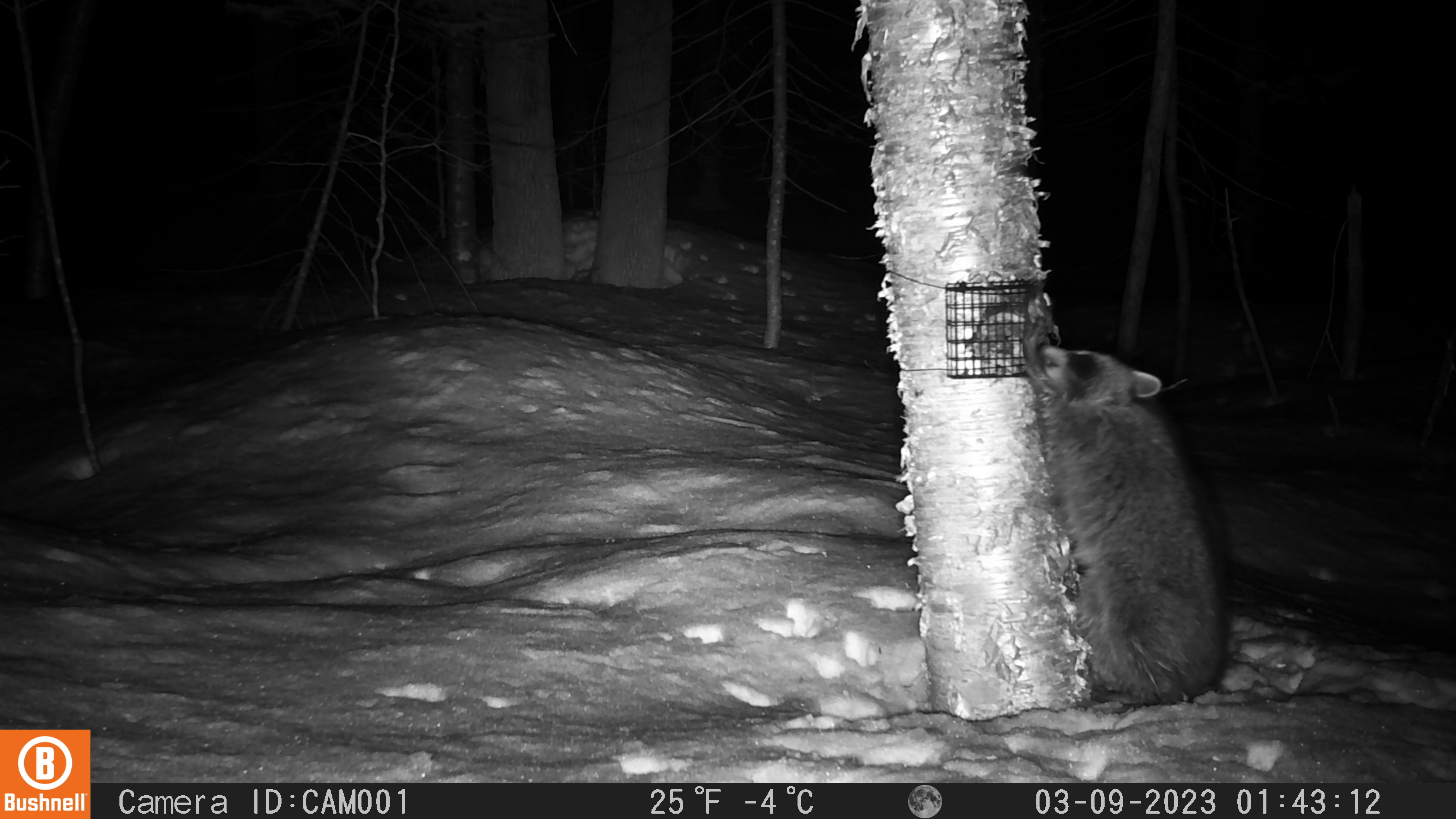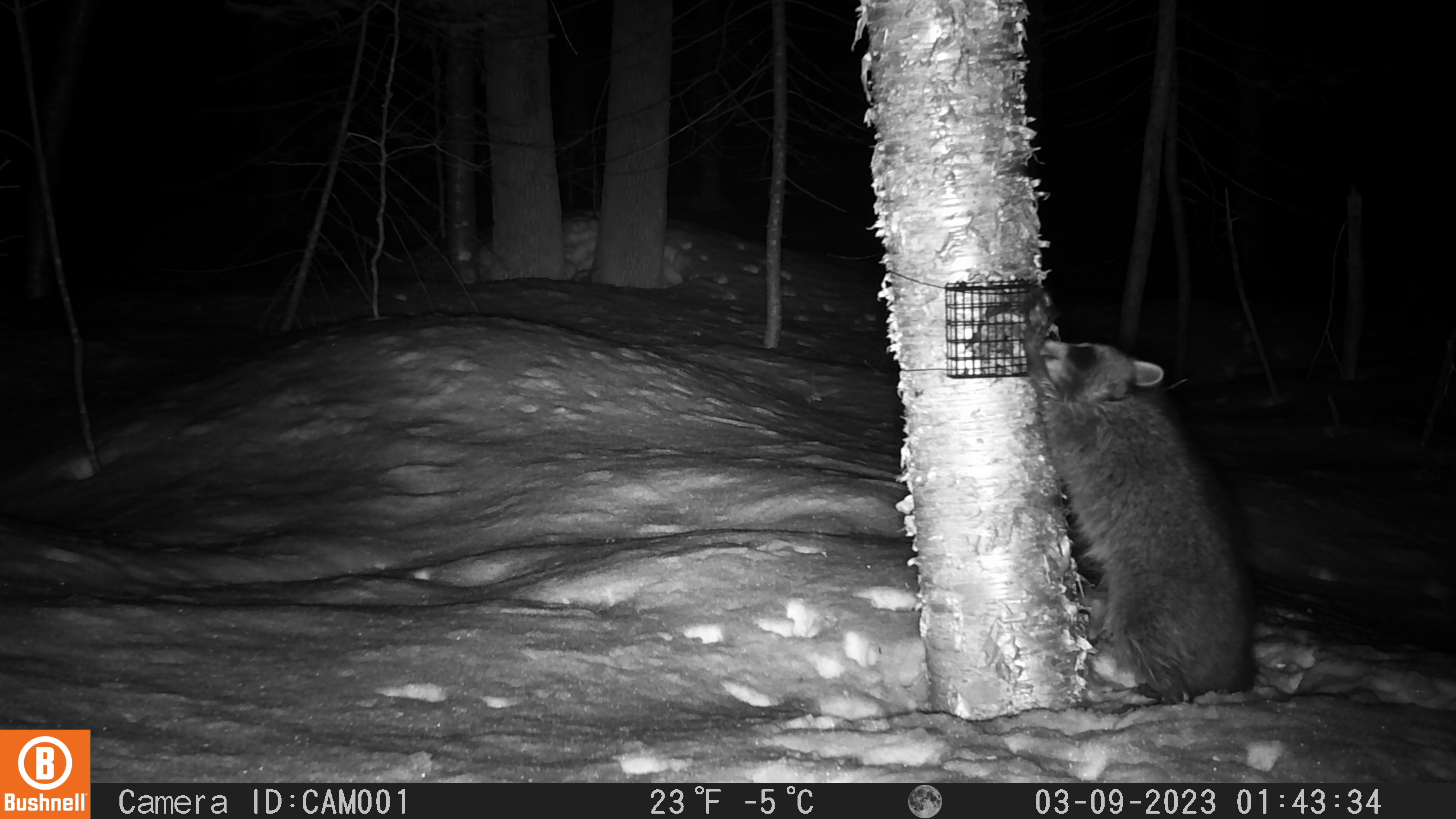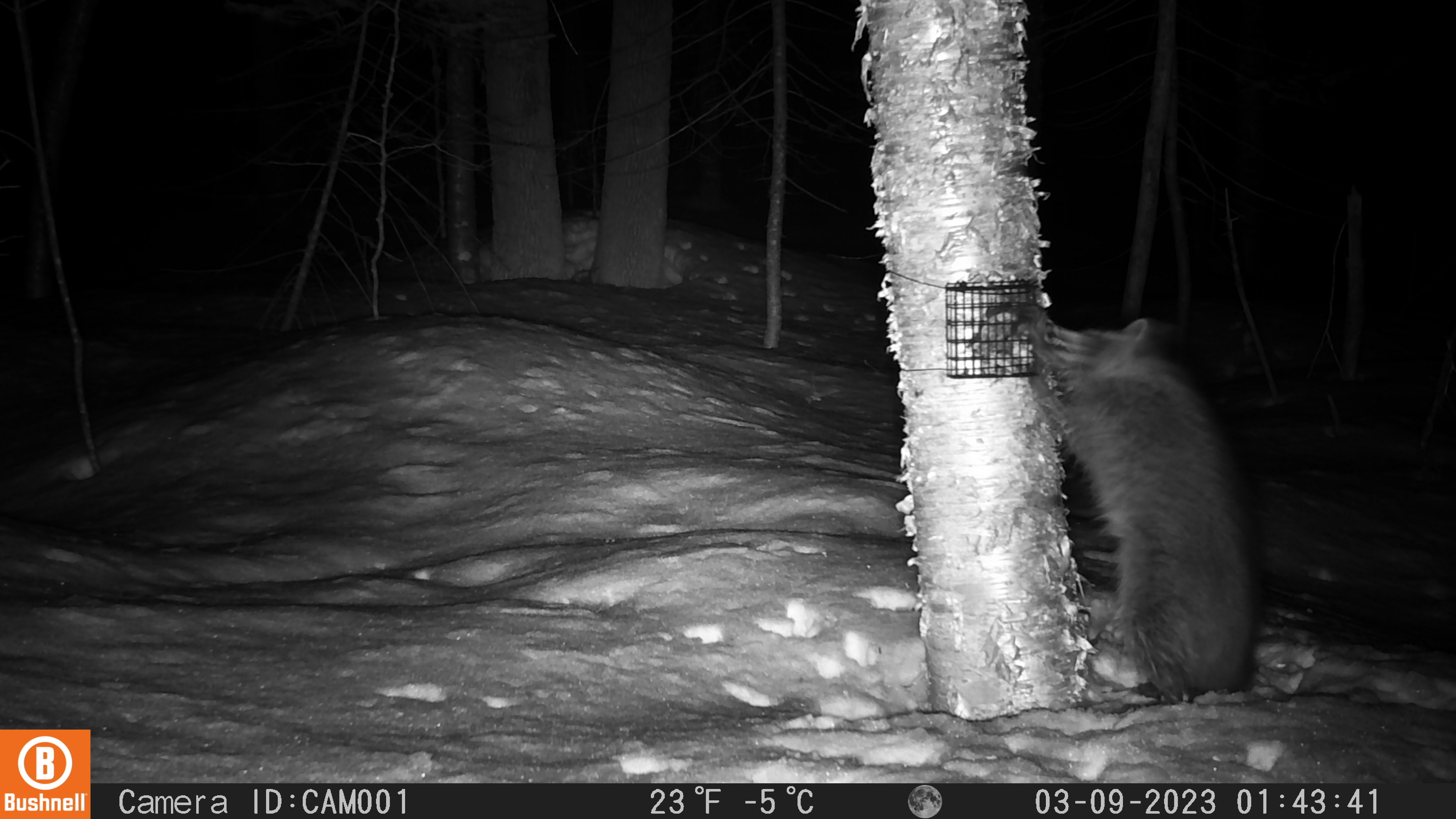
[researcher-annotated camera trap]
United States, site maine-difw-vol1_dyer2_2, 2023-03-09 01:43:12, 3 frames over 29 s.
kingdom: Animalia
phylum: Chordata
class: Mammalia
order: Carnivora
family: Procyonidae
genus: Procyon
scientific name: Procyon lotor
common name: raccoon